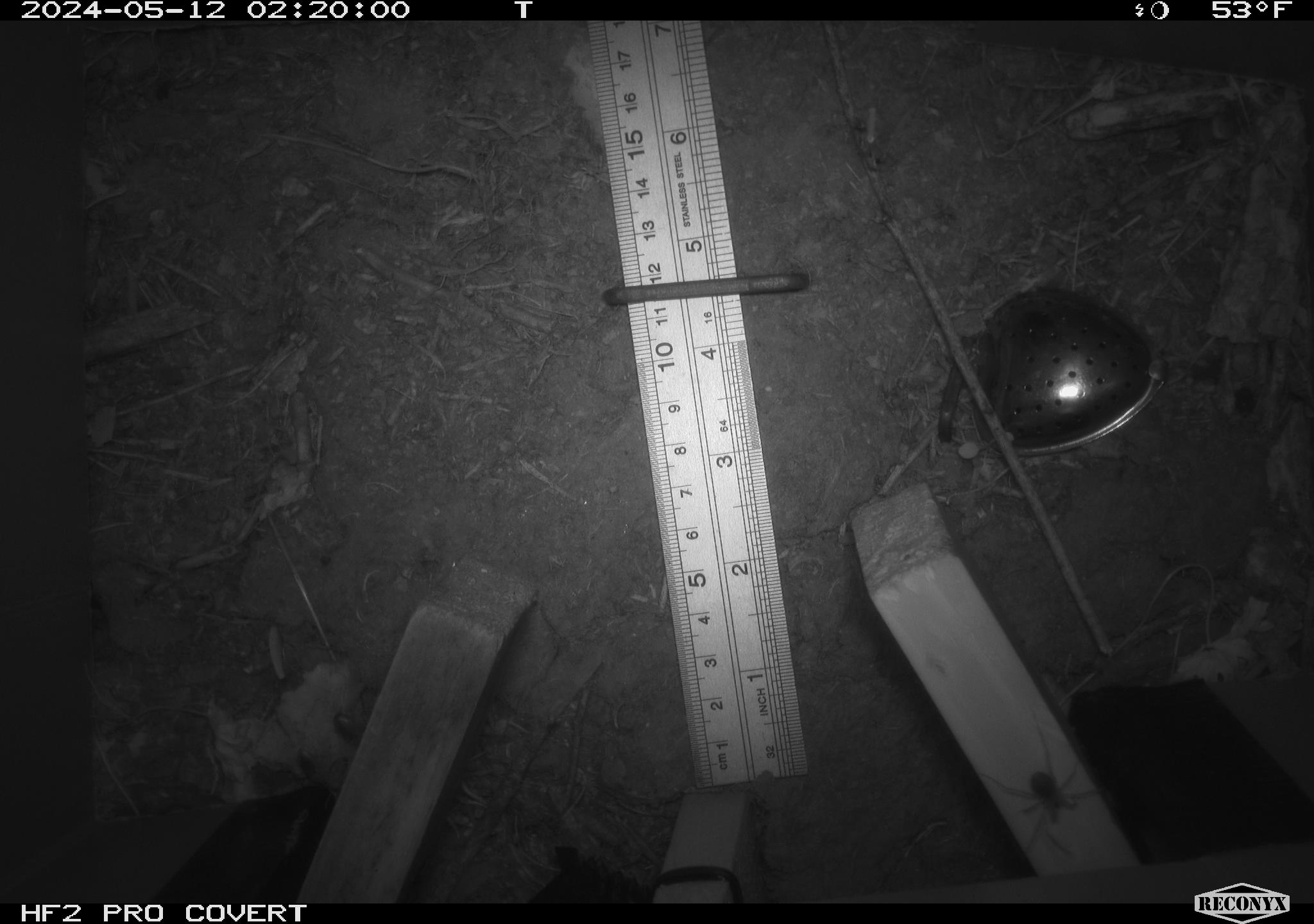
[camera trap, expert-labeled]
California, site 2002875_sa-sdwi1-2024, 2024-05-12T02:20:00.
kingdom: Animalia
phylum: Arthropoda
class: Arachnida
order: Araneae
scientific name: Araneae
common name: spider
Spider (Araneae).